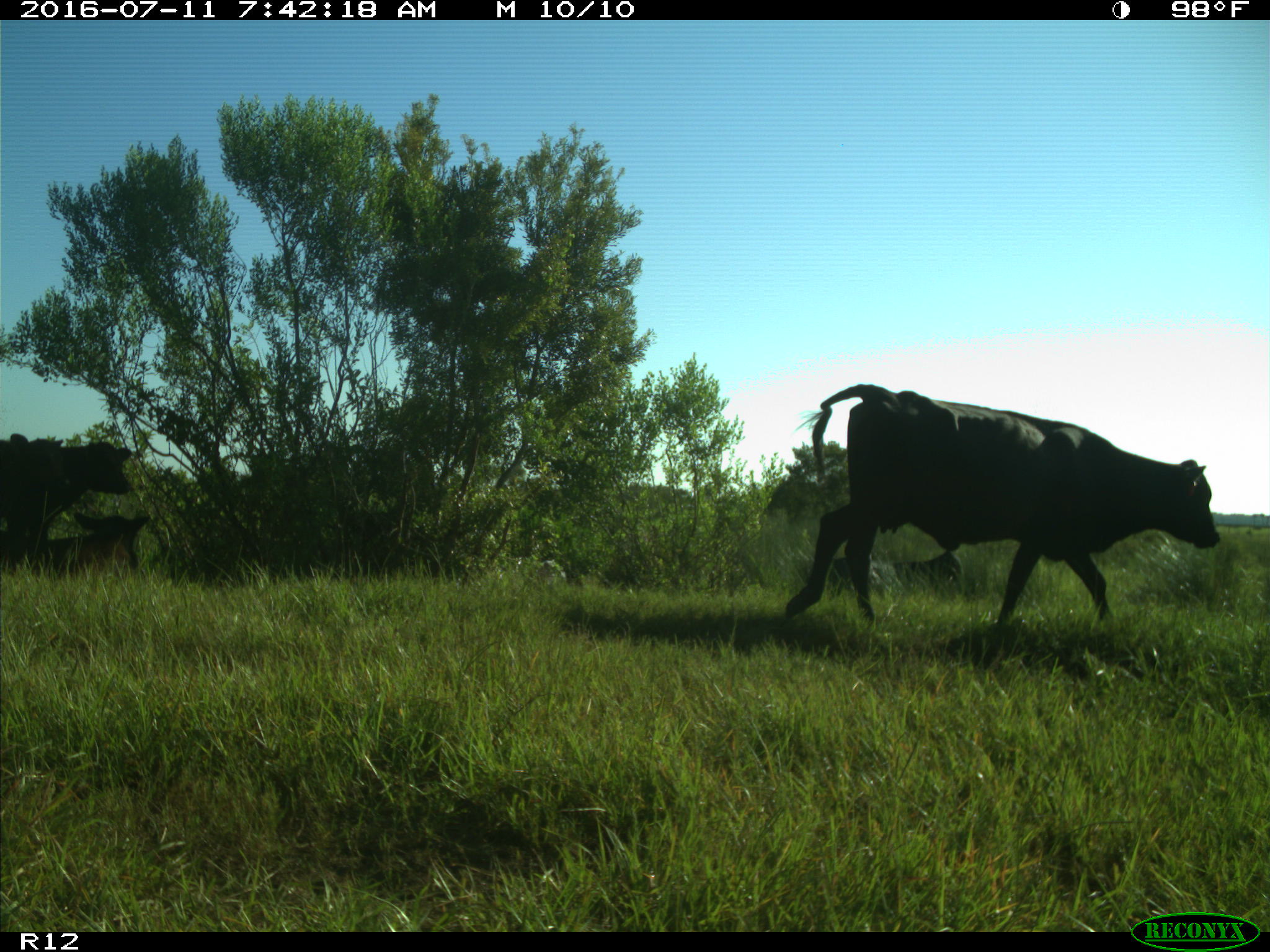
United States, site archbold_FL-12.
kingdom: Animalia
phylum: Chordata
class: Mammalia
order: Artiodactyla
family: Bovidae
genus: Bos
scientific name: Bos taurus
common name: domestic cow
Bos taurus (domestic cow).